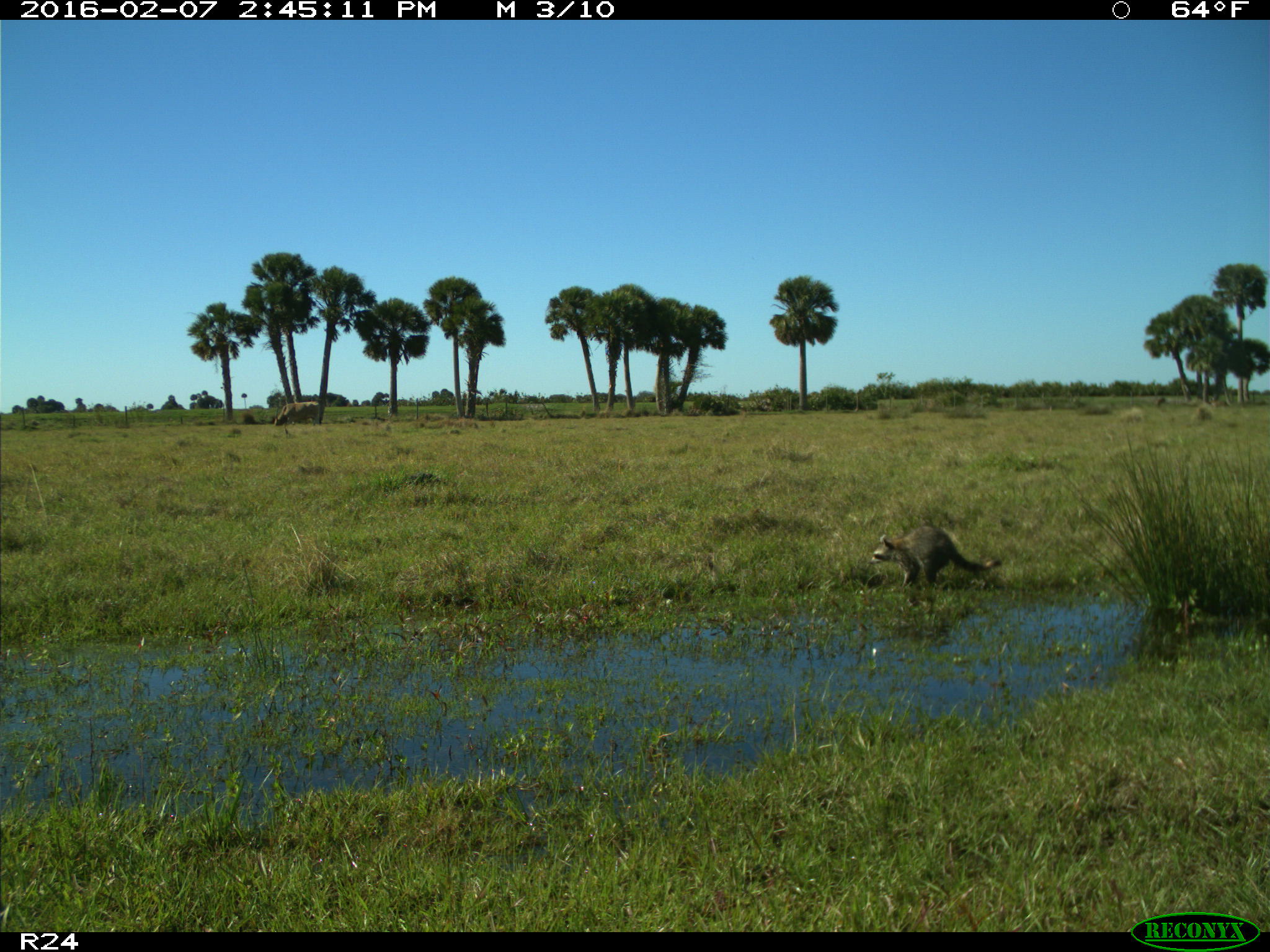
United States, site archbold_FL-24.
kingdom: Animalia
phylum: Chordata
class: Mammalia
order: Carnivora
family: Procyonidae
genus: Procyon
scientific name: Procyon lotor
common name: common raccoon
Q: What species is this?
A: Procyon lotor (common raccoon).